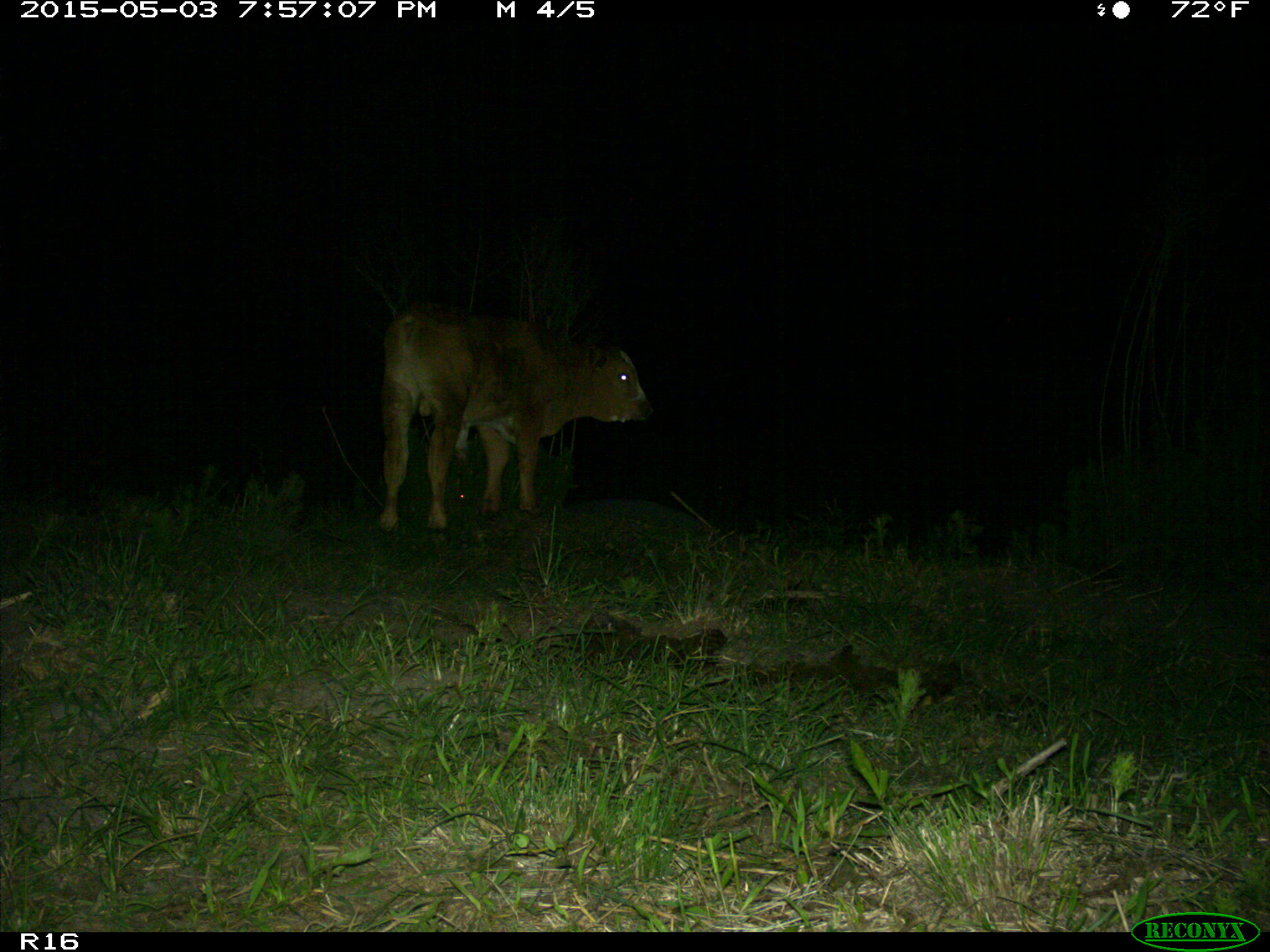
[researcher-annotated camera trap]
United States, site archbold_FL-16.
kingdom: Animalia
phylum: Chordata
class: Mammalia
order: Artiodactyla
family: Bovidae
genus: Bos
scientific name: Bos taurus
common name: domestic cow